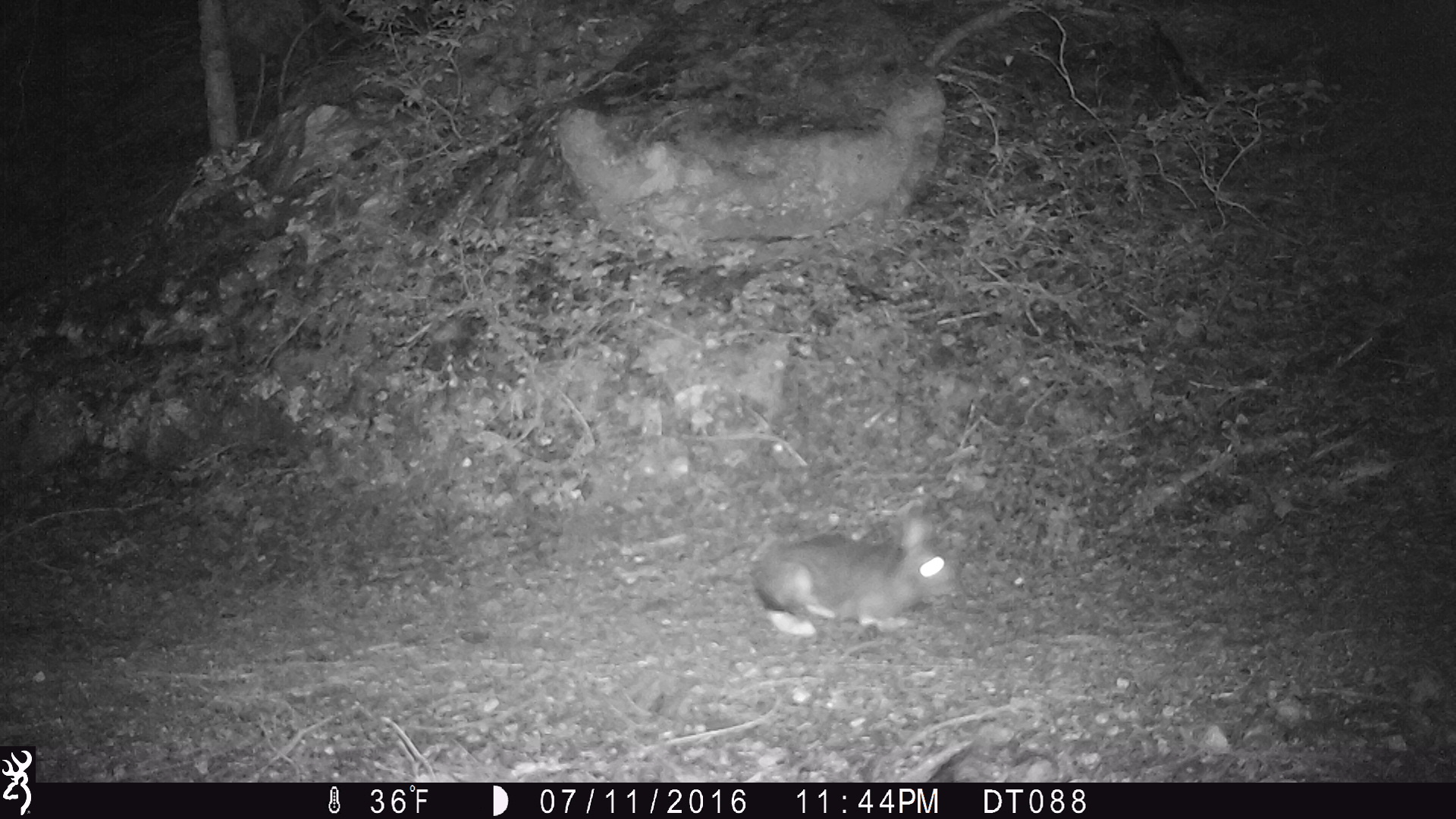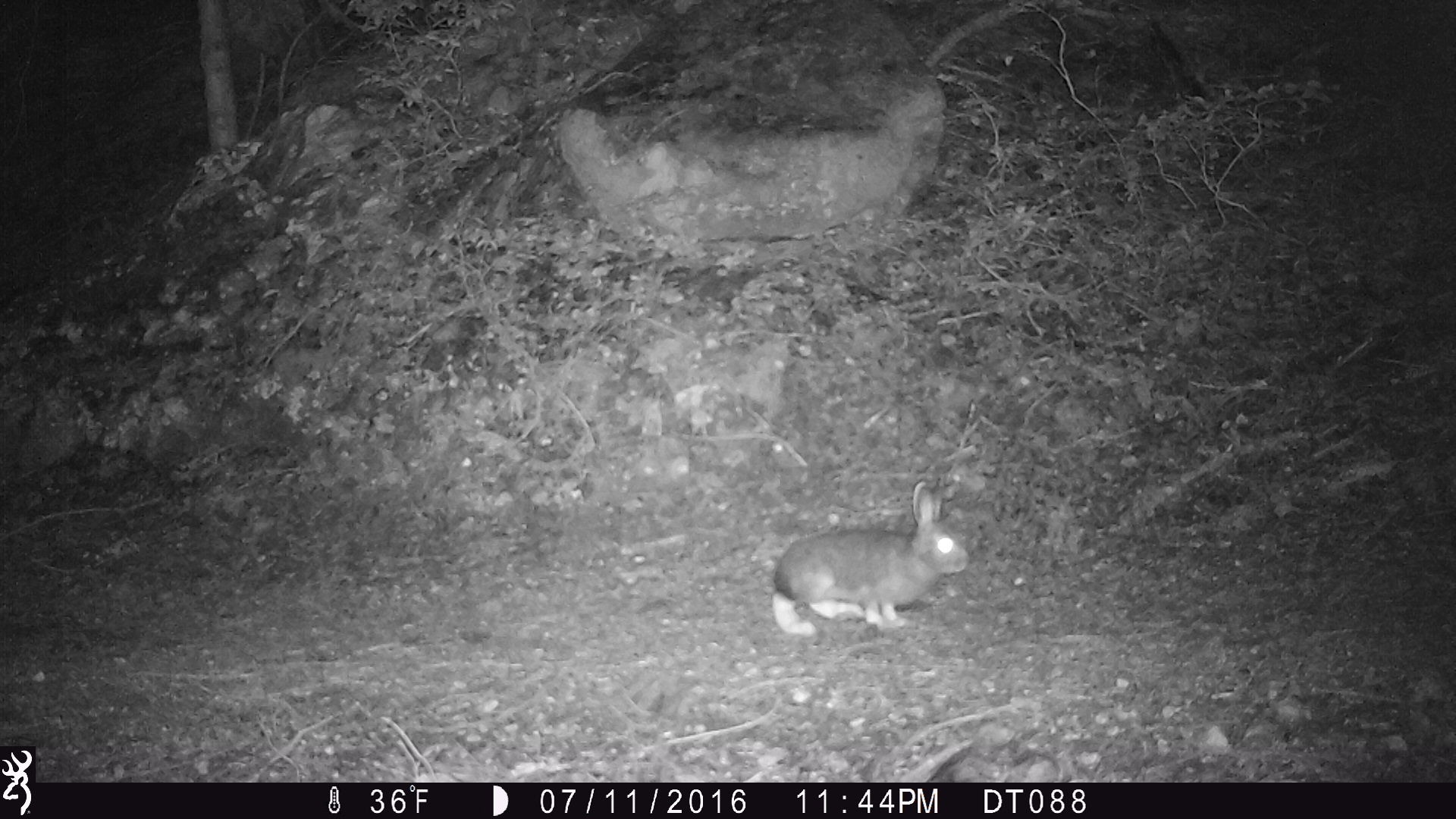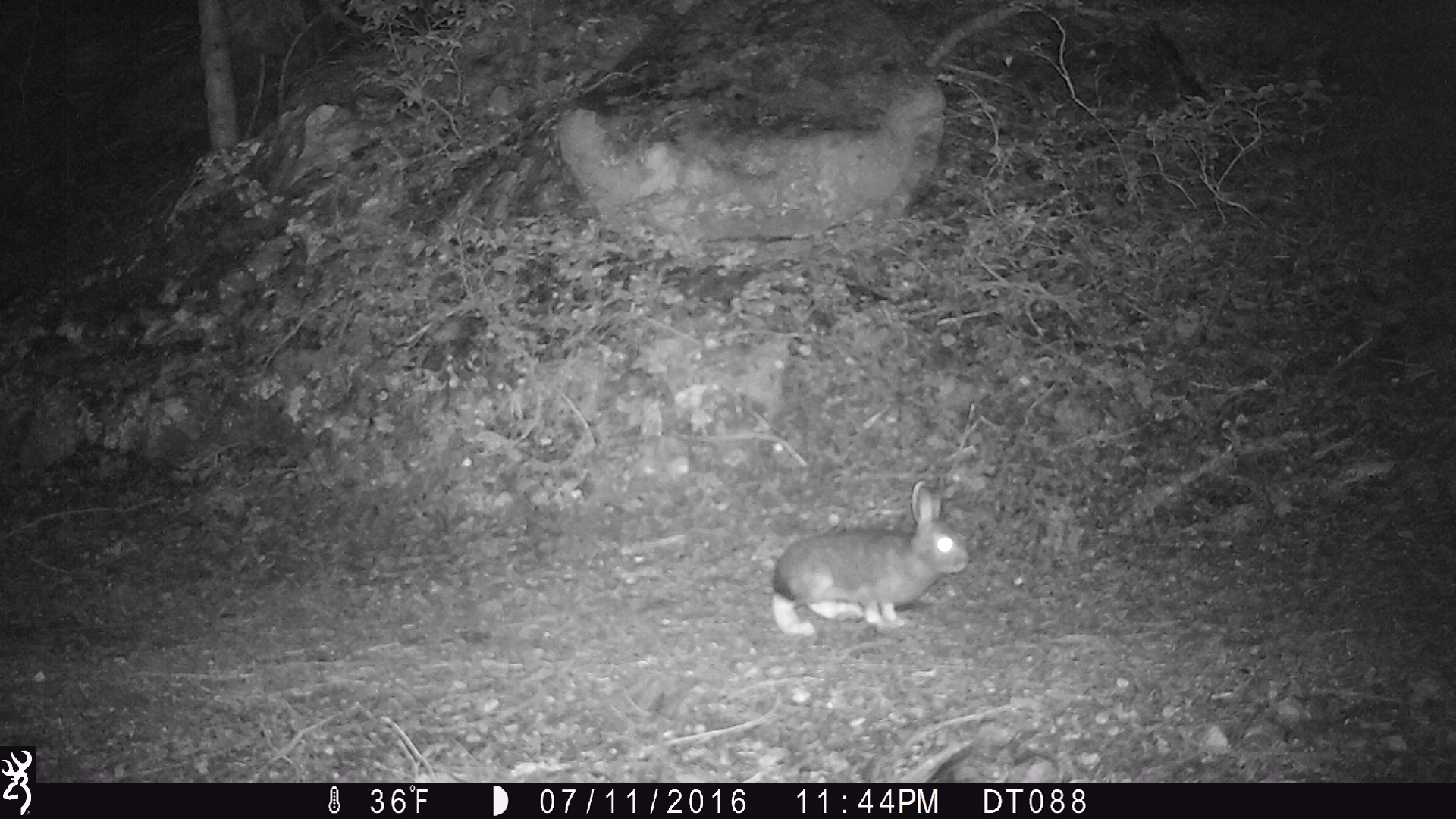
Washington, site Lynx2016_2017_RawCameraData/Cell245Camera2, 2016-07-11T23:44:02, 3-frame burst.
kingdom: Animalia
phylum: Chordata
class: Mammalia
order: Lagomorpha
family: Leporidae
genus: Lepus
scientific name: Lepus americanus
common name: snowshoe hare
Lepus americanus (snowshoe hare). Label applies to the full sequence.